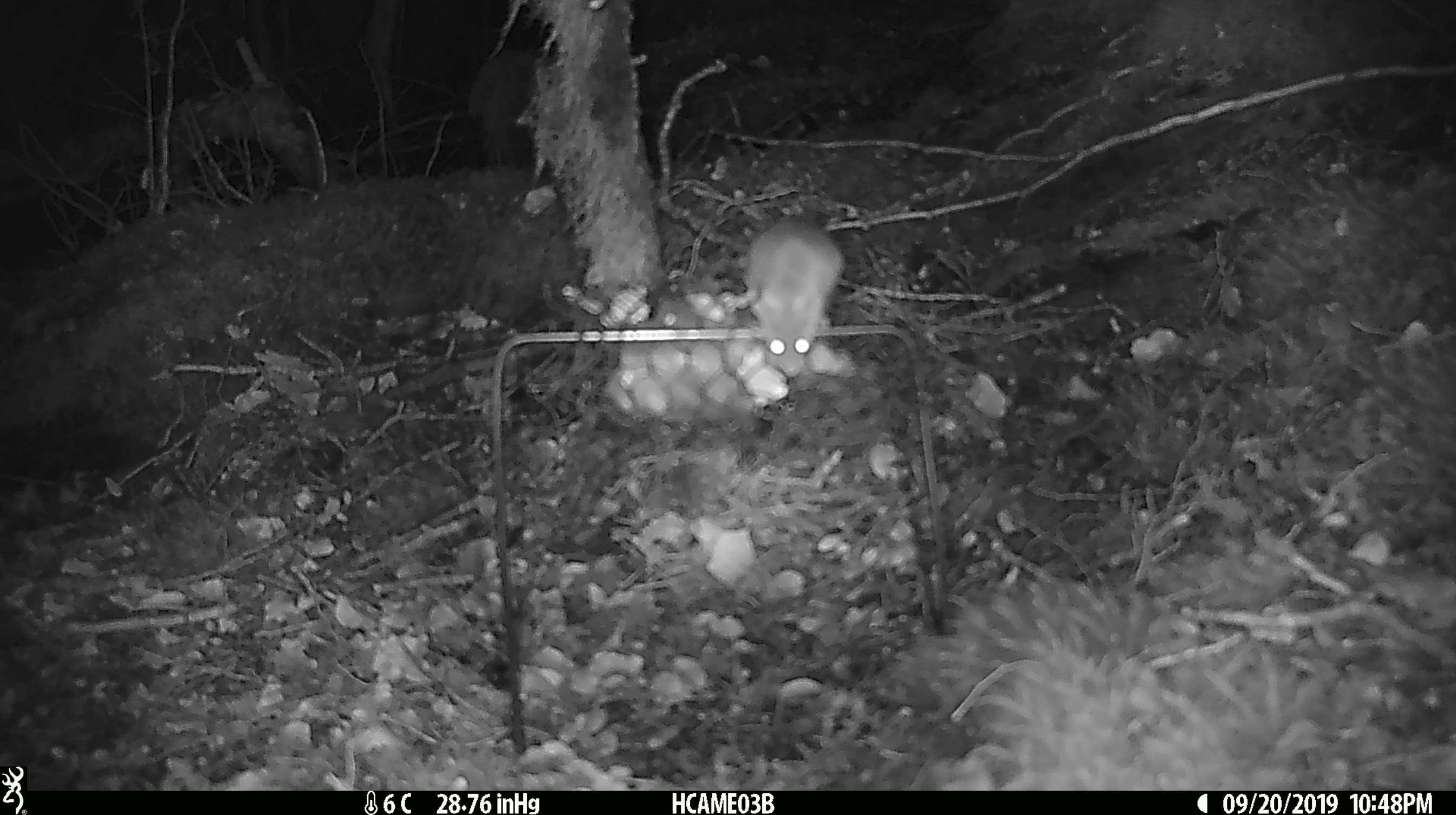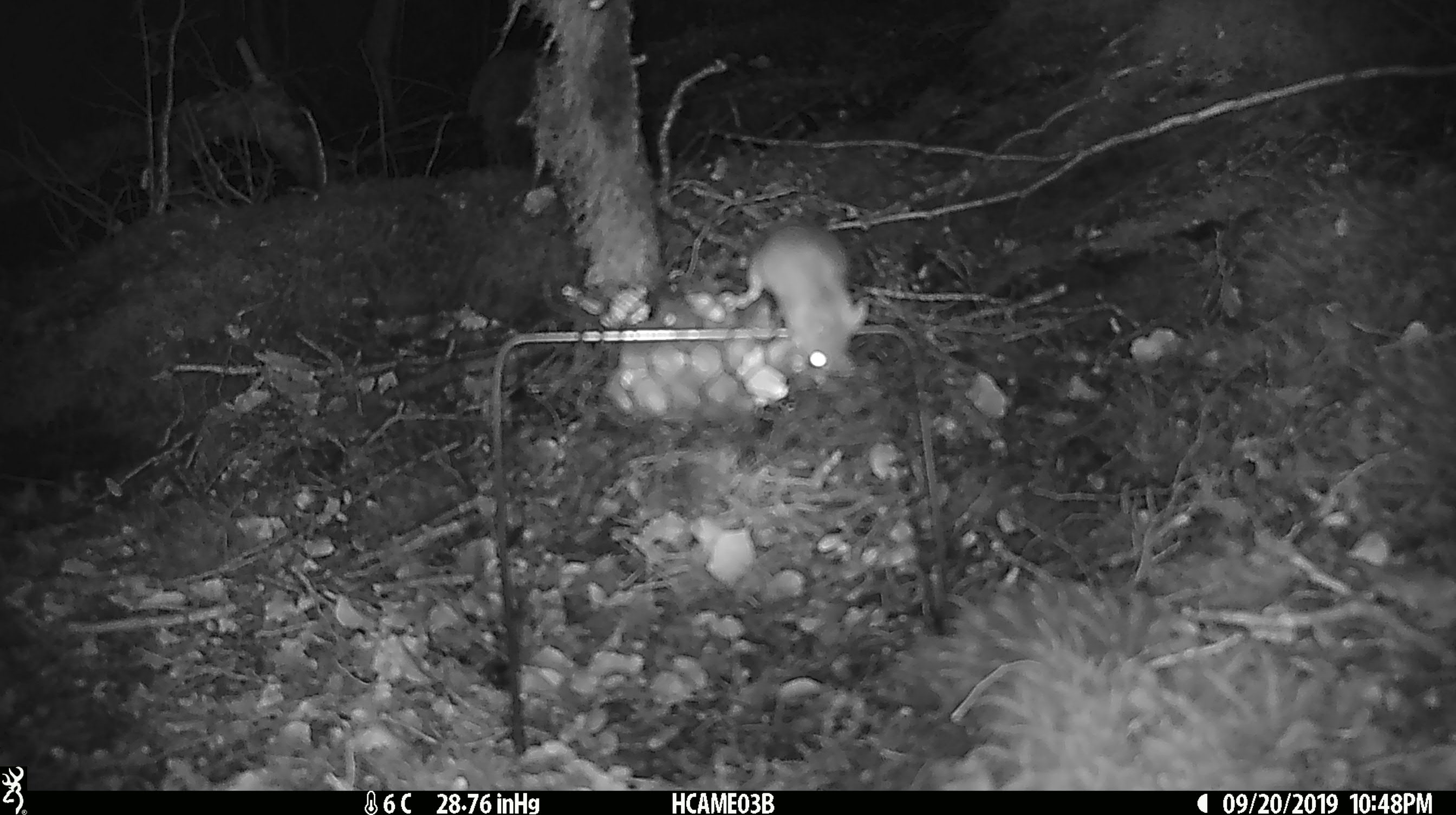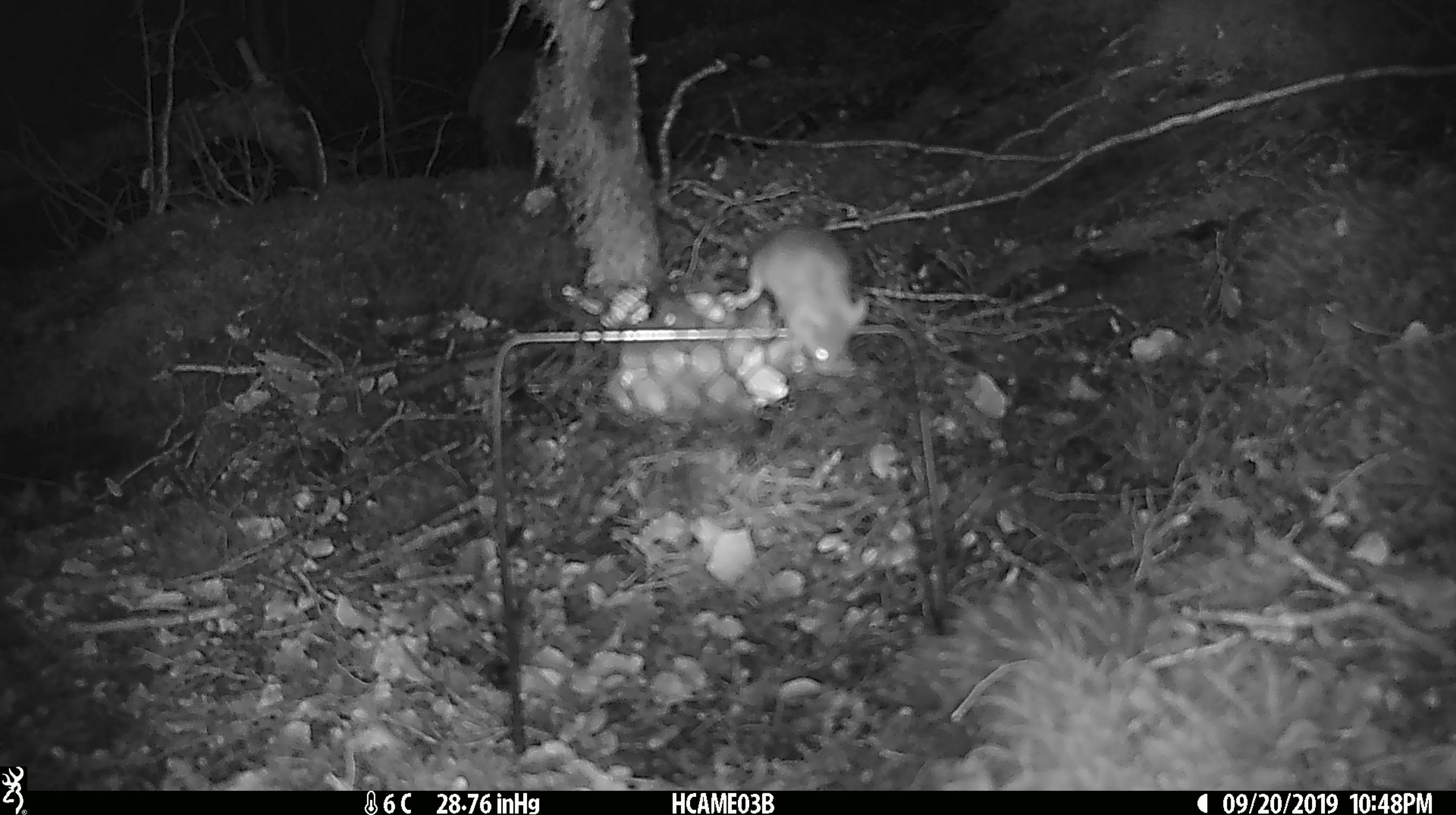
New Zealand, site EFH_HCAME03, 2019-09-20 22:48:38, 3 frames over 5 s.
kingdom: Animalia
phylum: Chordata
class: Mammalia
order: Rodentia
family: Muridae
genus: Mus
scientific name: Mus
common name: mouse